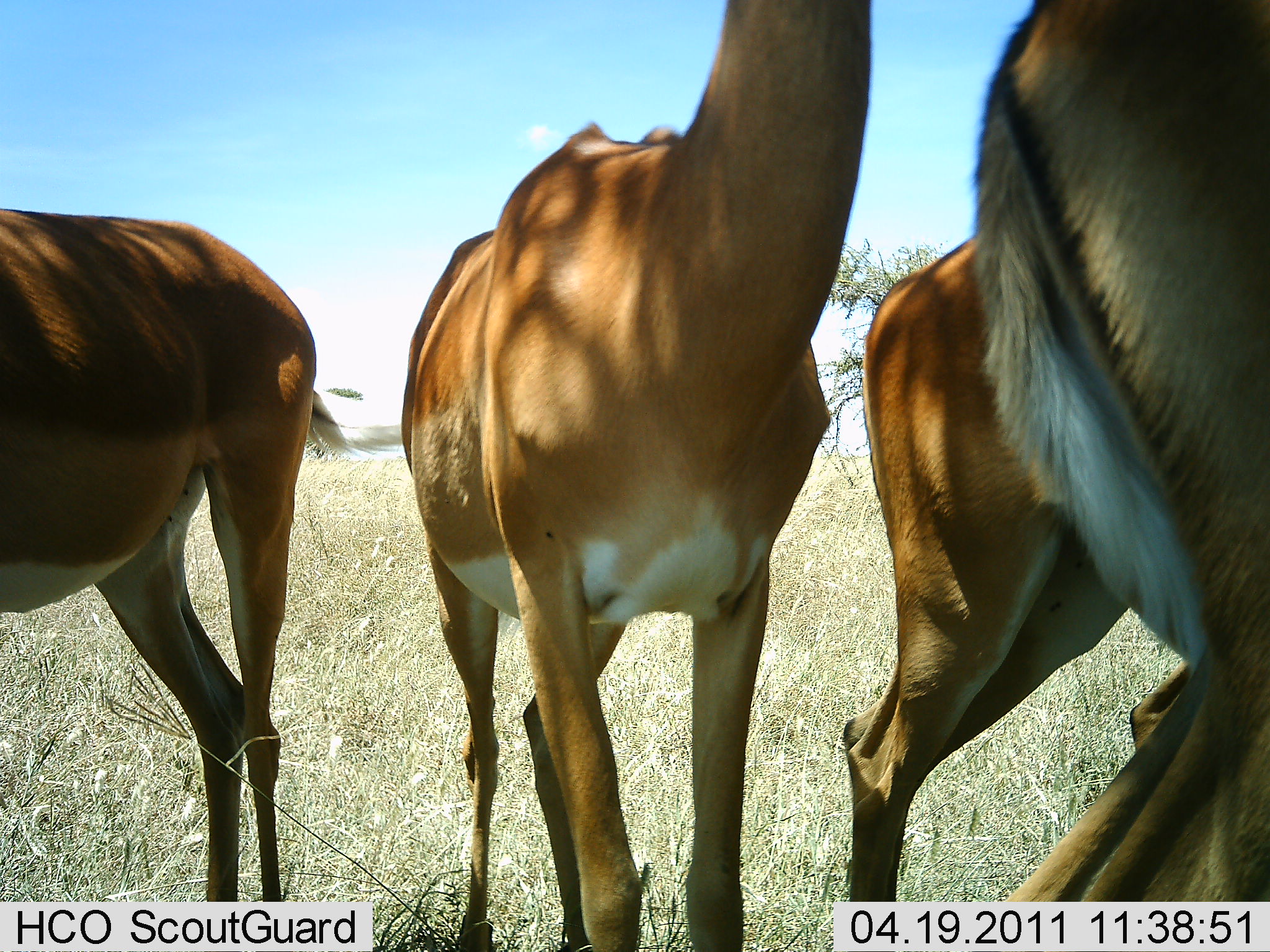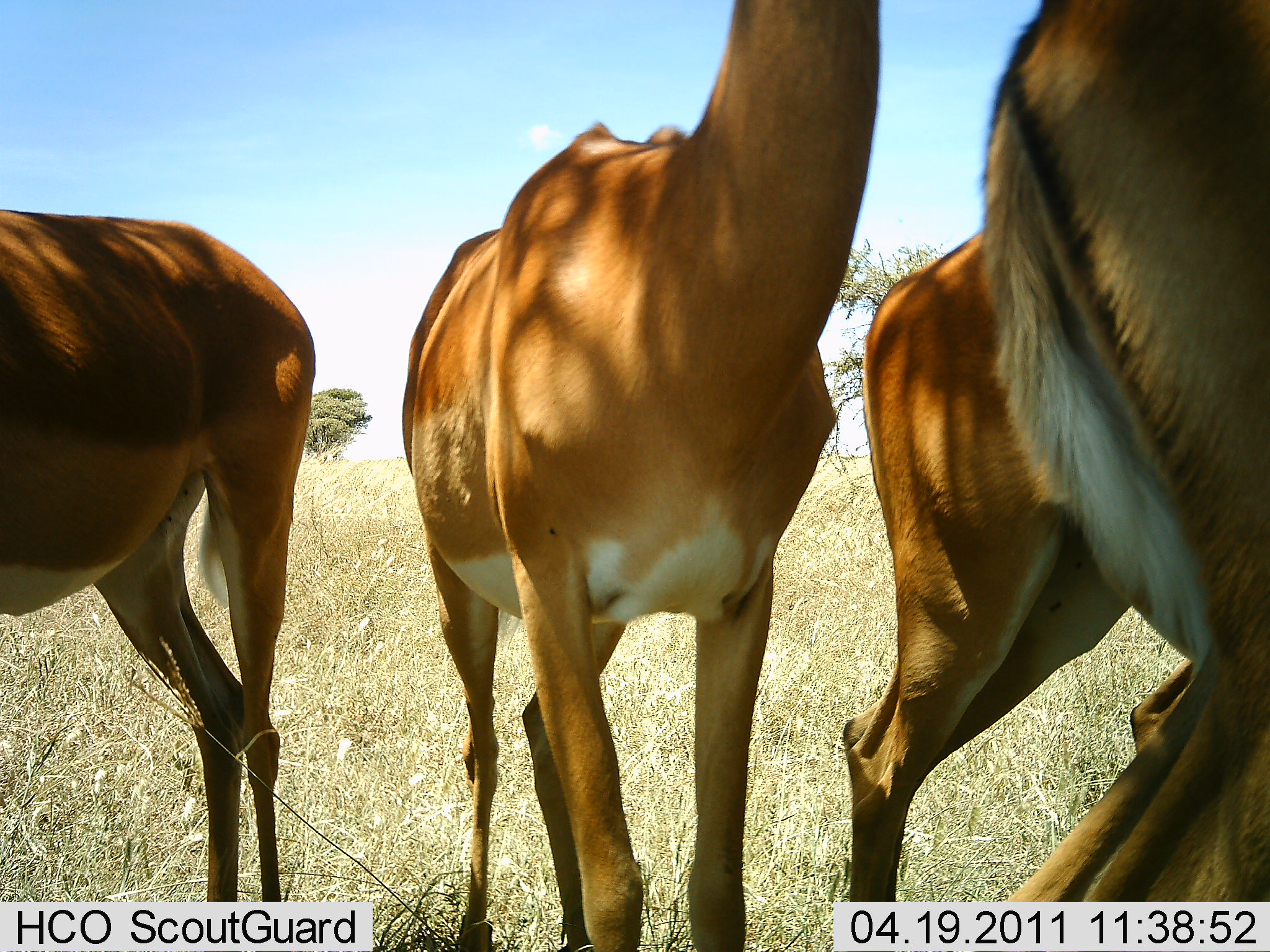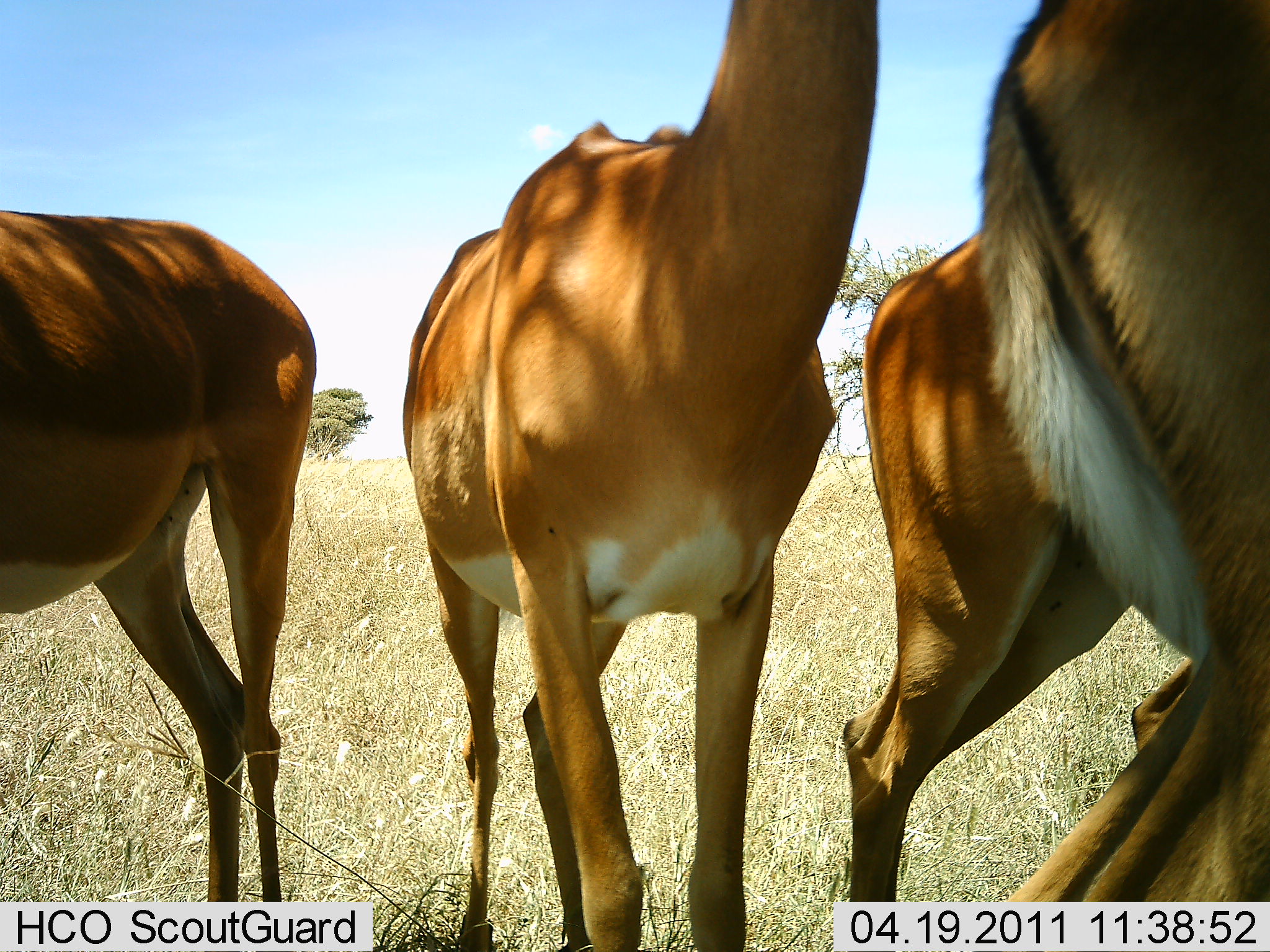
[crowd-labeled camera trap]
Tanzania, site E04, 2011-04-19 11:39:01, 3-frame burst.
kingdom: Animalia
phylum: Chordata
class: Mammalia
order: Artiodactyla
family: Bovidae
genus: Aepyceros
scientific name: Aepyceros melampus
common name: impala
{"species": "impala (Aepyceros melampus)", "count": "4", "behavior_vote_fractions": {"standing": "90%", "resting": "10%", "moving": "0%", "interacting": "0%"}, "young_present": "0%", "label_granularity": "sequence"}